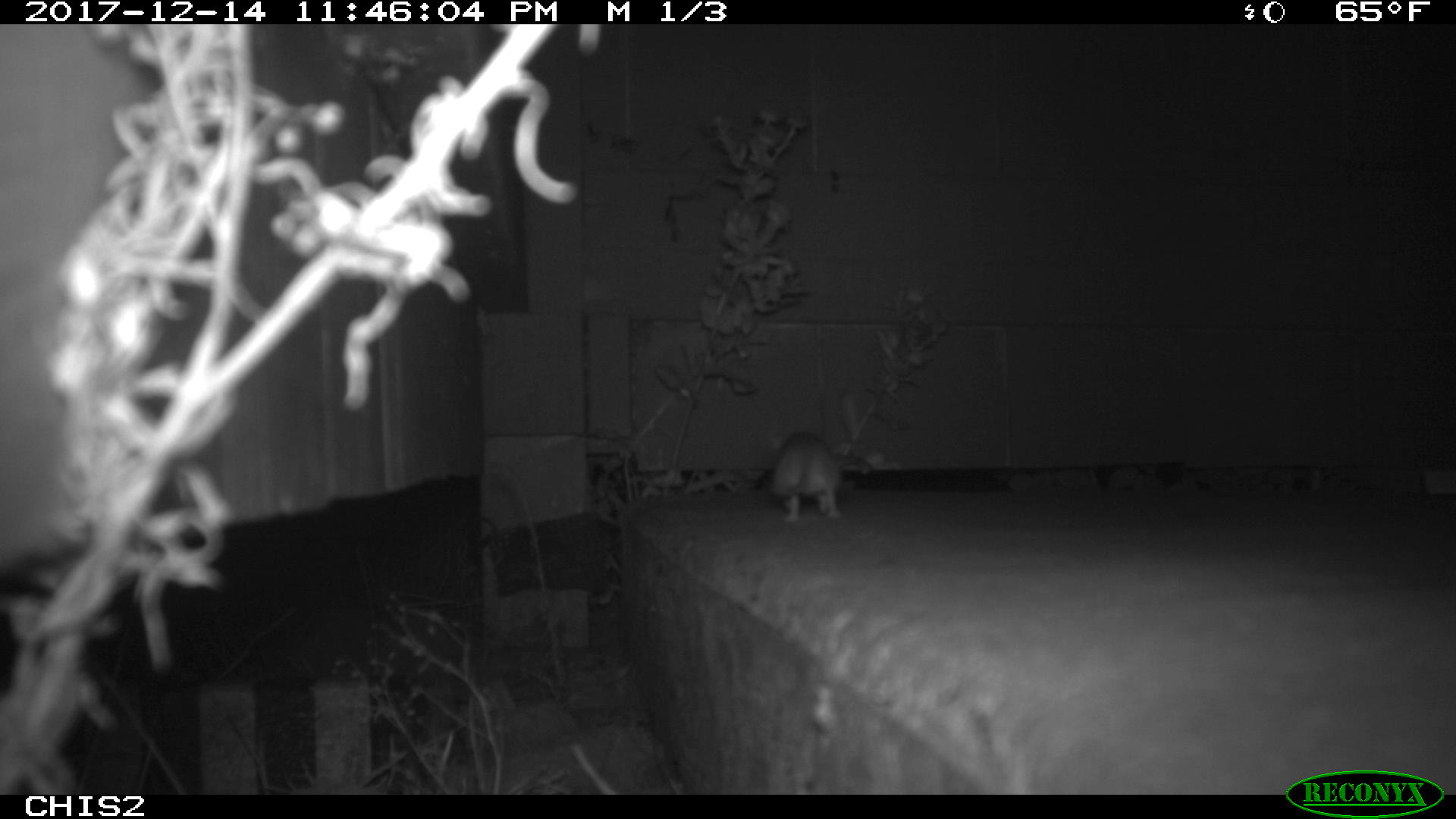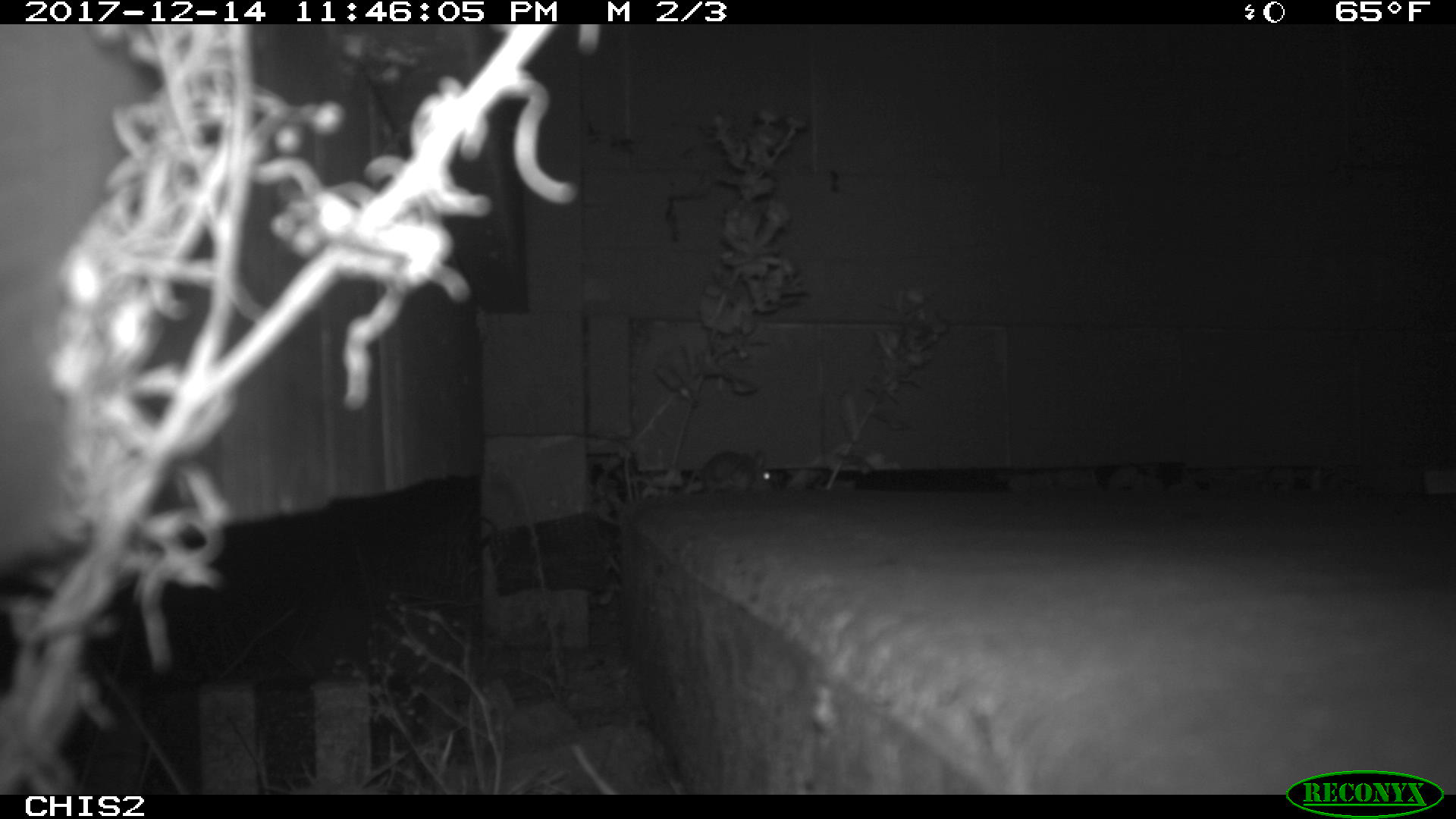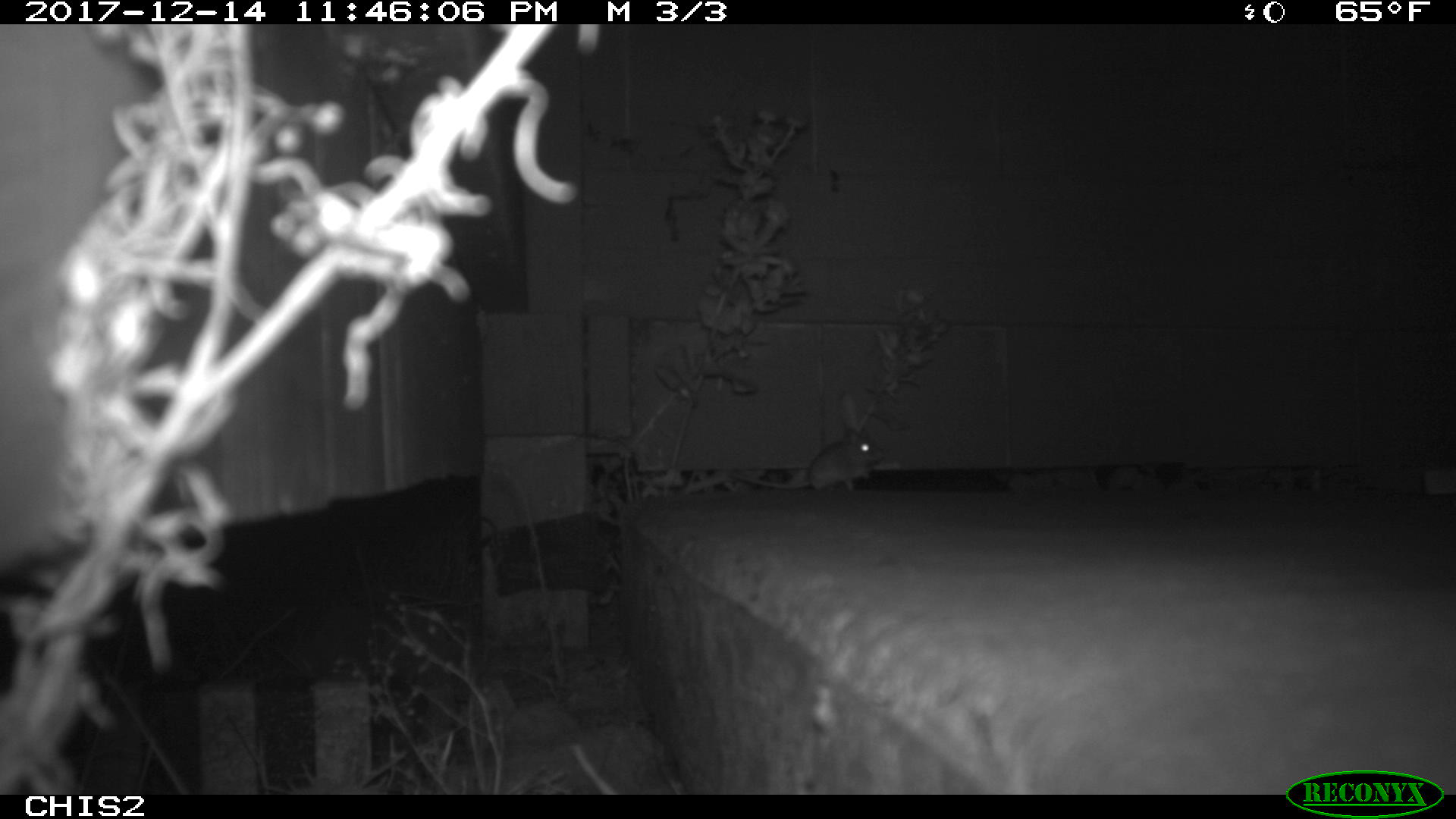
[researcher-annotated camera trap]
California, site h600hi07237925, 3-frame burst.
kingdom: Animalia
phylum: Chordata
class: Mammalia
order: Rodentia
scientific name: Rodentia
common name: rodent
Rodent (Rodentia).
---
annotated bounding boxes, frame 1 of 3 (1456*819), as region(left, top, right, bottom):
rodent: region(768, 430, 845, 522)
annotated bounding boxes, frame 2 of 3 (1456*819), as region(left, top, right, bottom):
rodent: region(701, 450, 774, 494)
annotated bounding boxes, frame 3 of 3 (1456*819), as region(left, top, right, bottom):
rodent: region(728, 428, 884, 493)